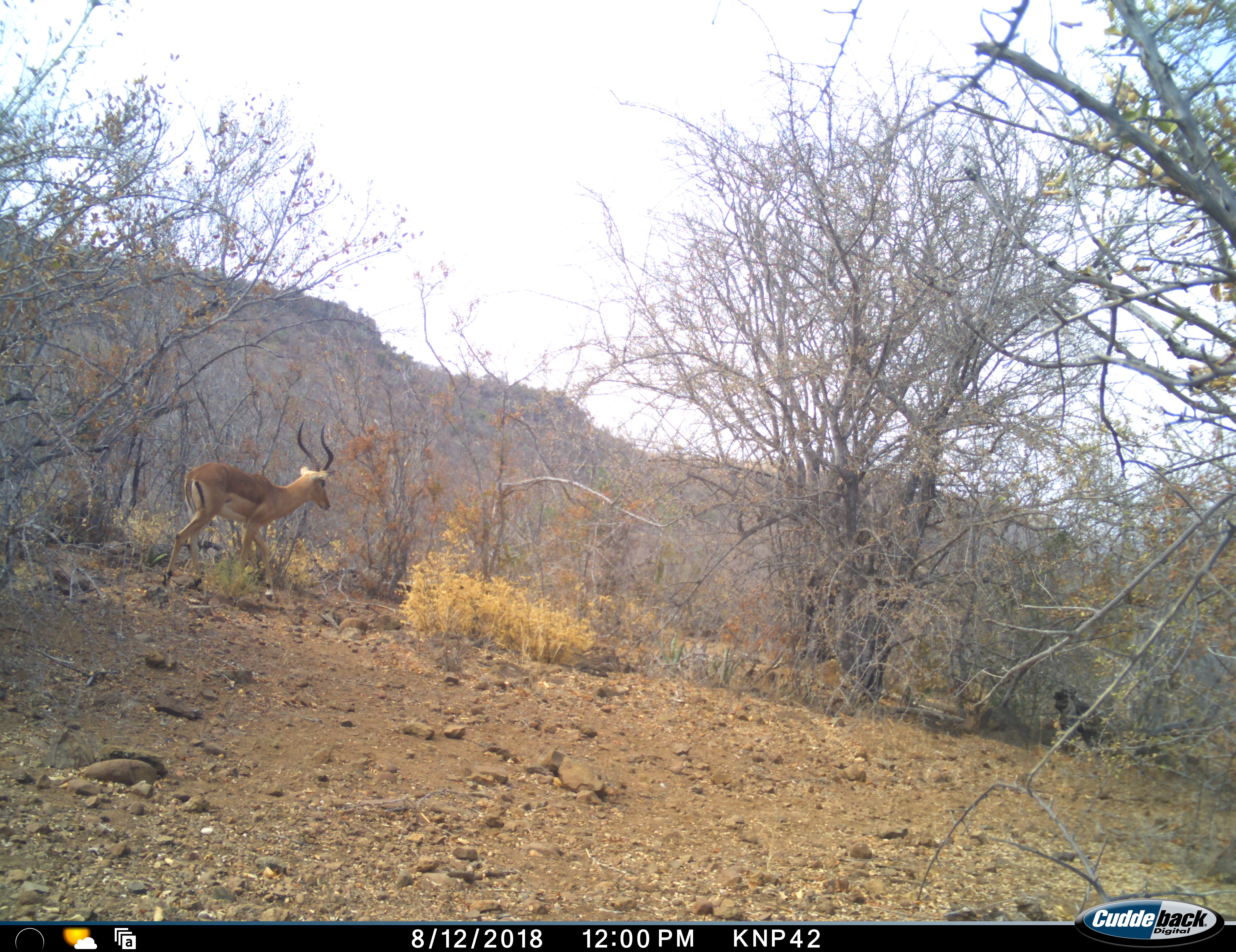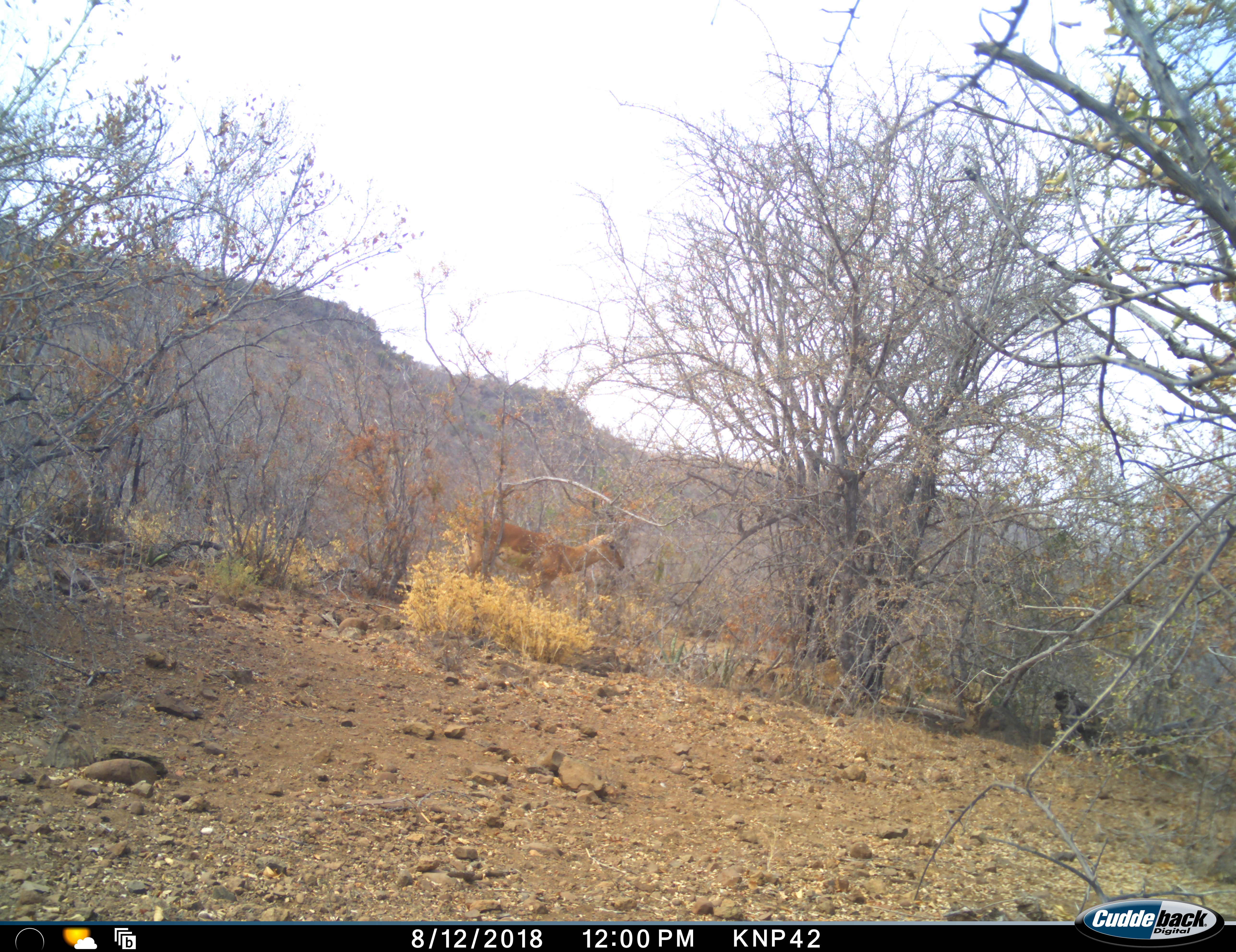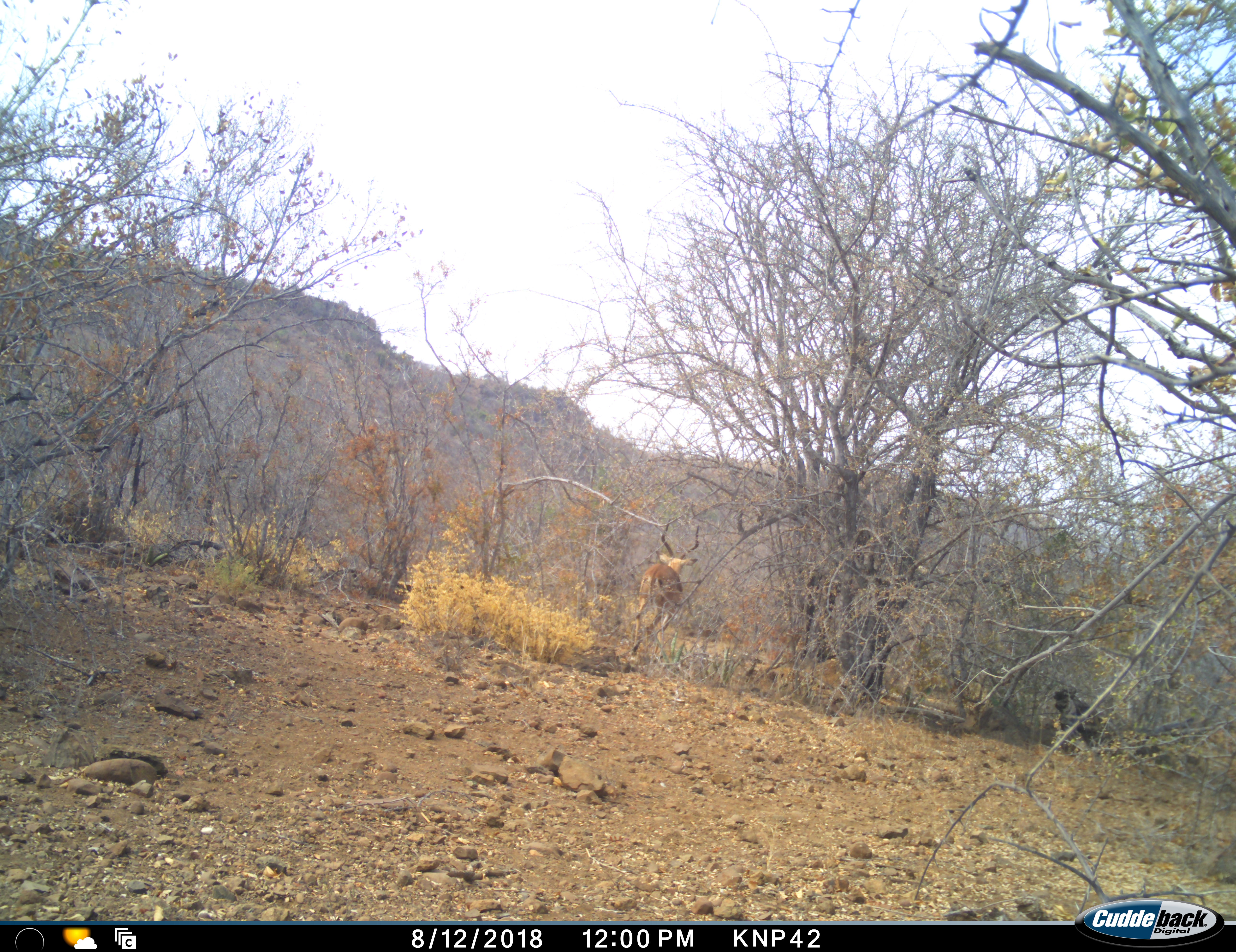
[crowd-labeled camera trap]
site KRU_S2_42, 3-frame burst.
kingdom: Animalia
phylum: Chordata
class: Mammalia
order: Artiodactyla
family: Bovidae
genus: Aepyceros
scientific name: Aepyceros melampus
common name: impala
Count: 1.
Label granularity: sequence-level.